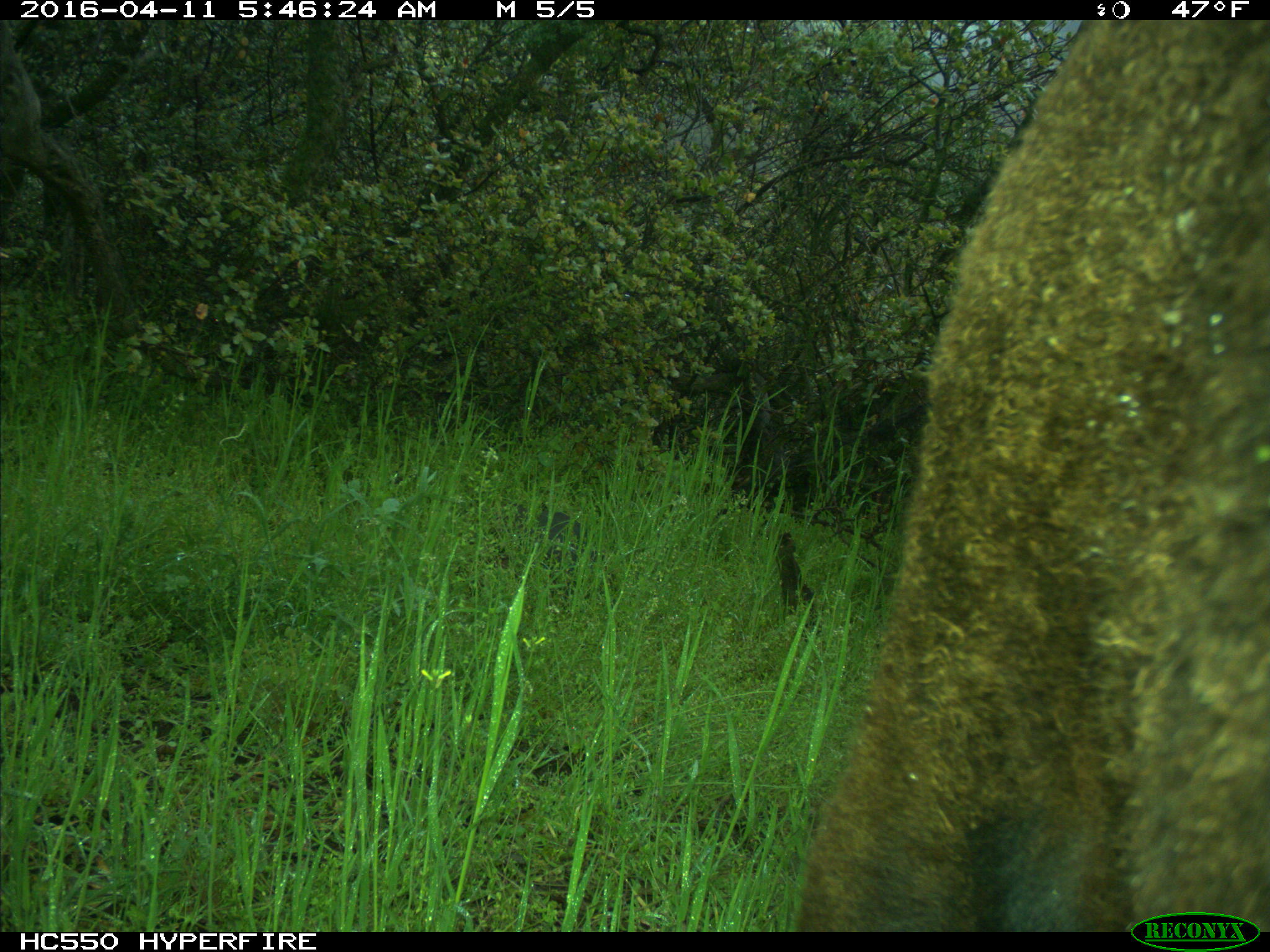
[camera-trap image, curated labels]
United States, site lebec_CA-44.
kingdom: Animalia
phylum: Chordata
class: Mammalia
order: Artiodactyla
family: Bovidae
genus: Bos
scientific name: Bos taurus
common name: domestic cow